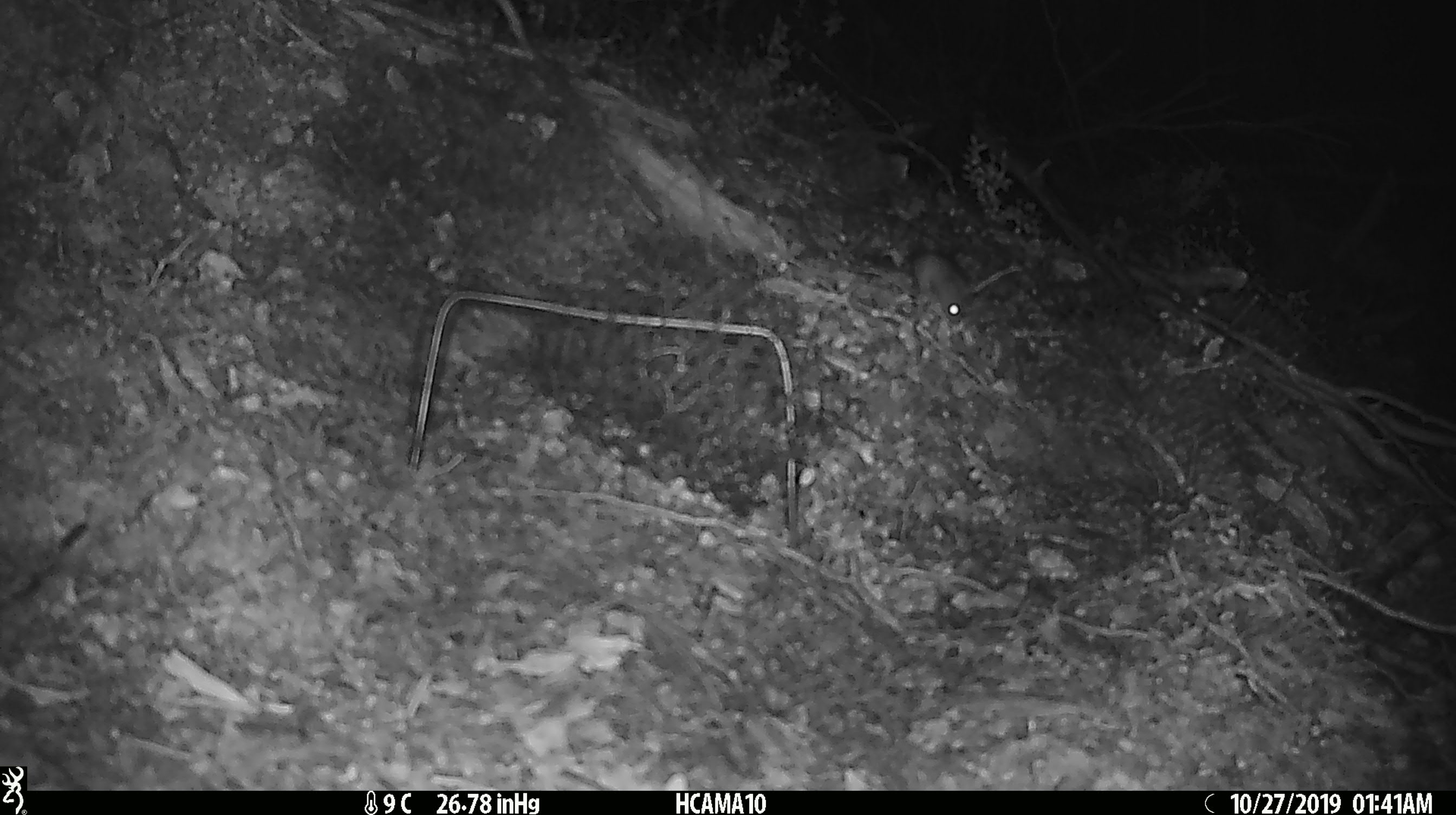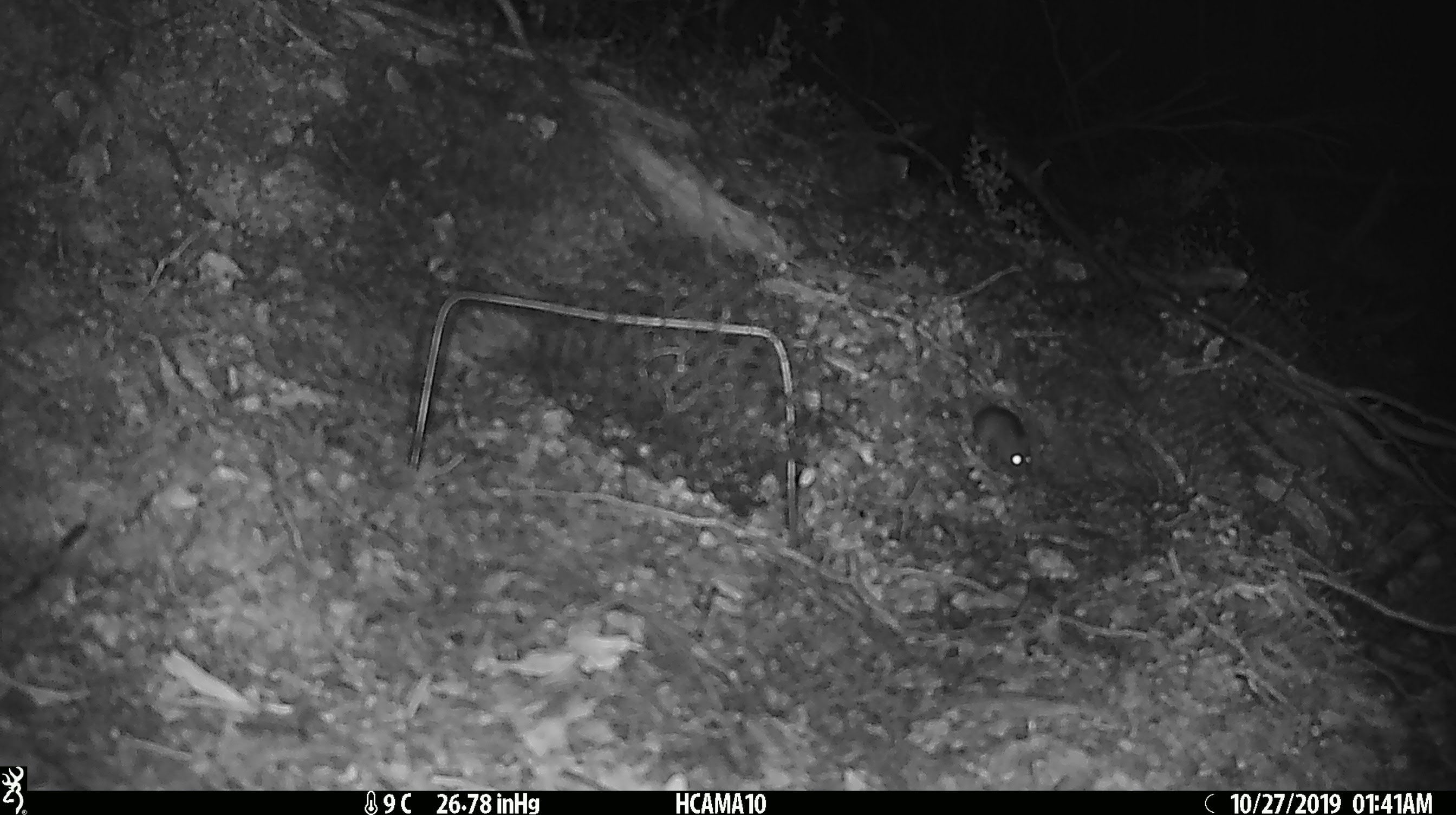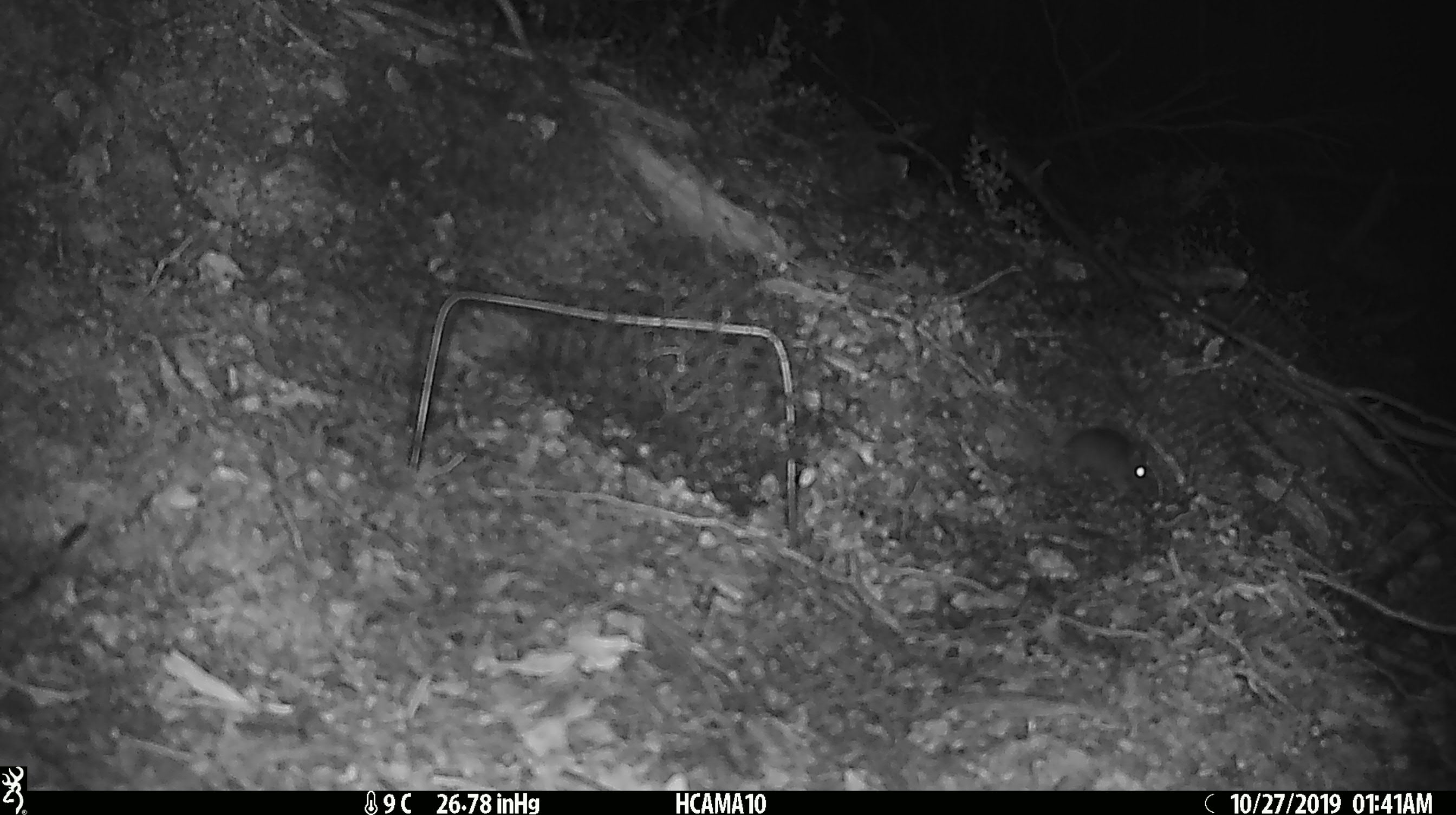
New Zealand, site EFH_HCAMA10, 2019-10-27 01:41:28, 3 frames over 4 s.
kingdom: Animalia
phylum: Chordata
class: Mammalia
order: Rodentia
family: Muridae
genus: Mus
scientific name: Mus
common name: mouse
Mouse (Mus).